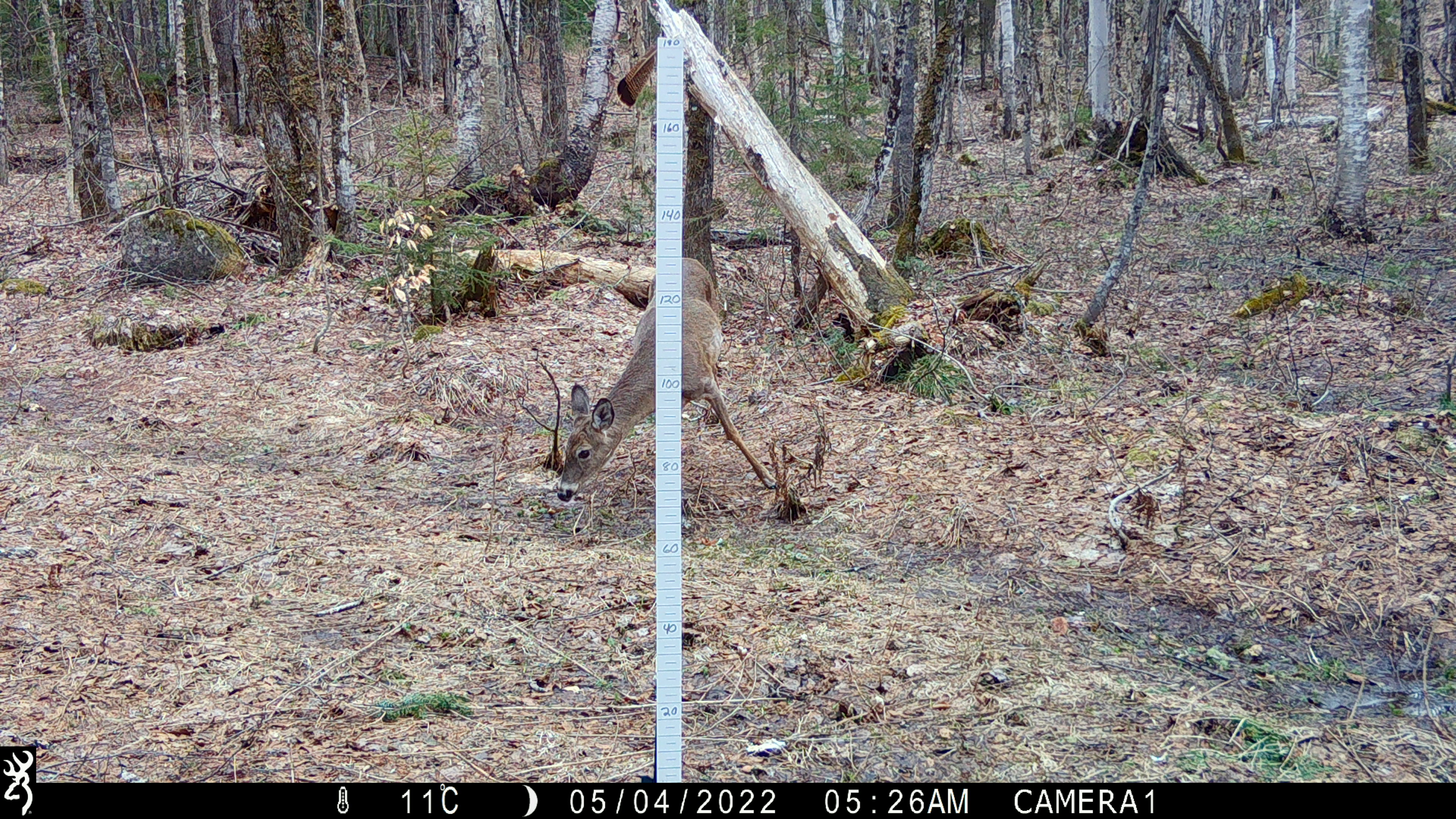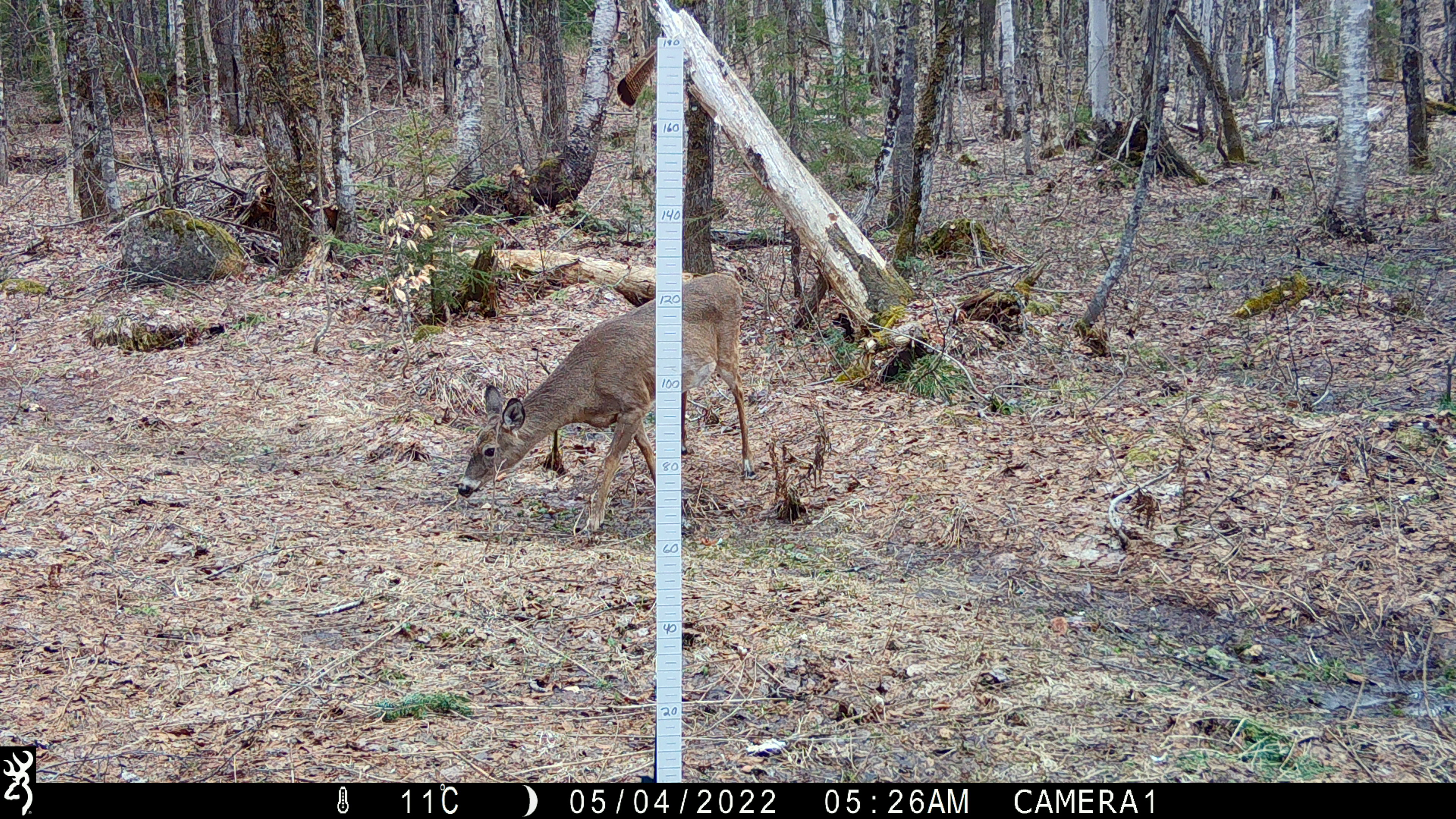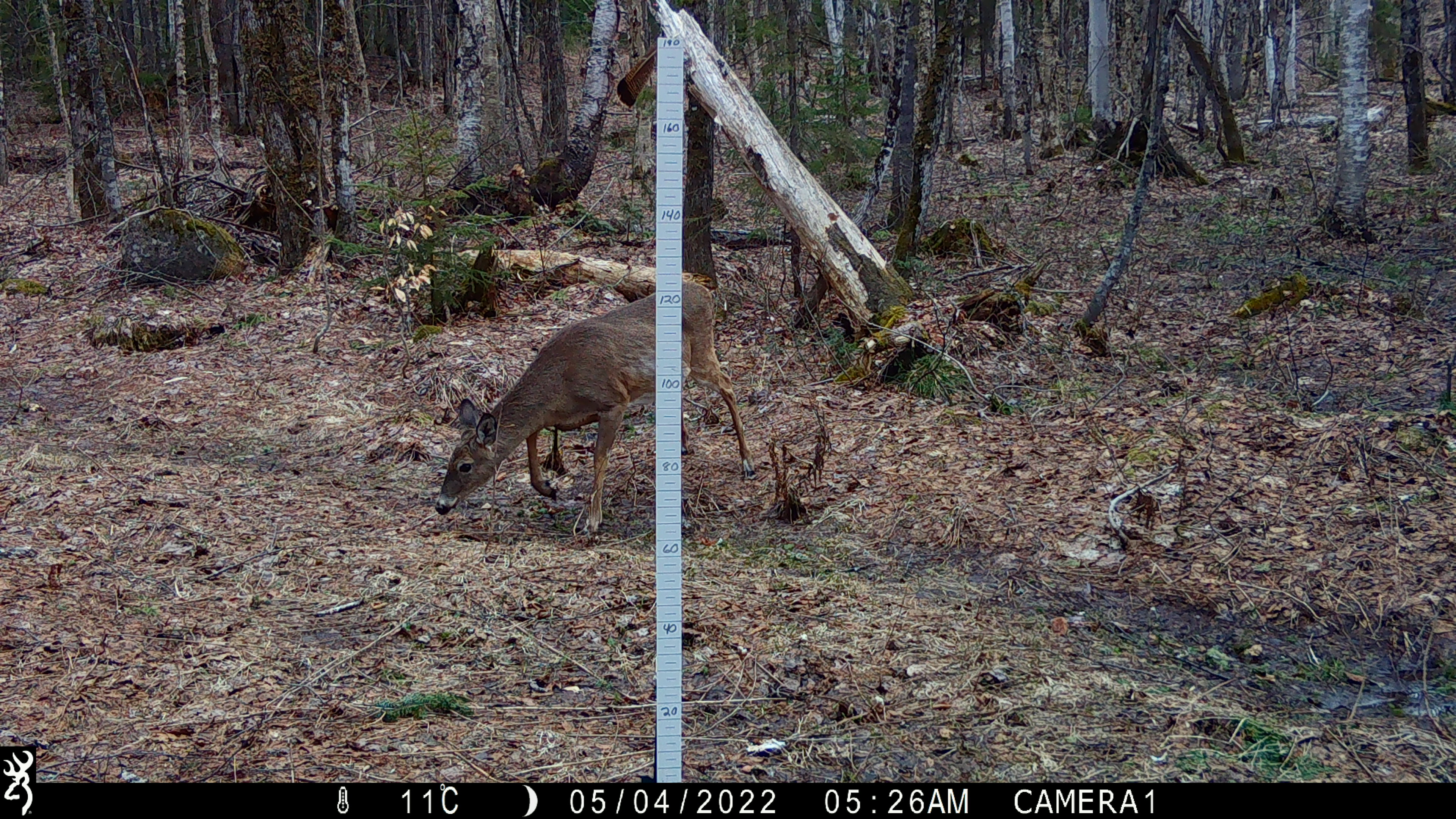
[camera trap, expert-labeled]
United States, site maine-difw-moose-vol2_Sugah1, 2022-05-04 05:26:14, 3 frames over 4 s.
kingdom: Animalia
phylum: Chordata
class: Mammalia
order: Artiodactyla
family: Cervidae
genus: Odocoileus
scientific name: Odocoileus virginianus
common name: white-tailed deer